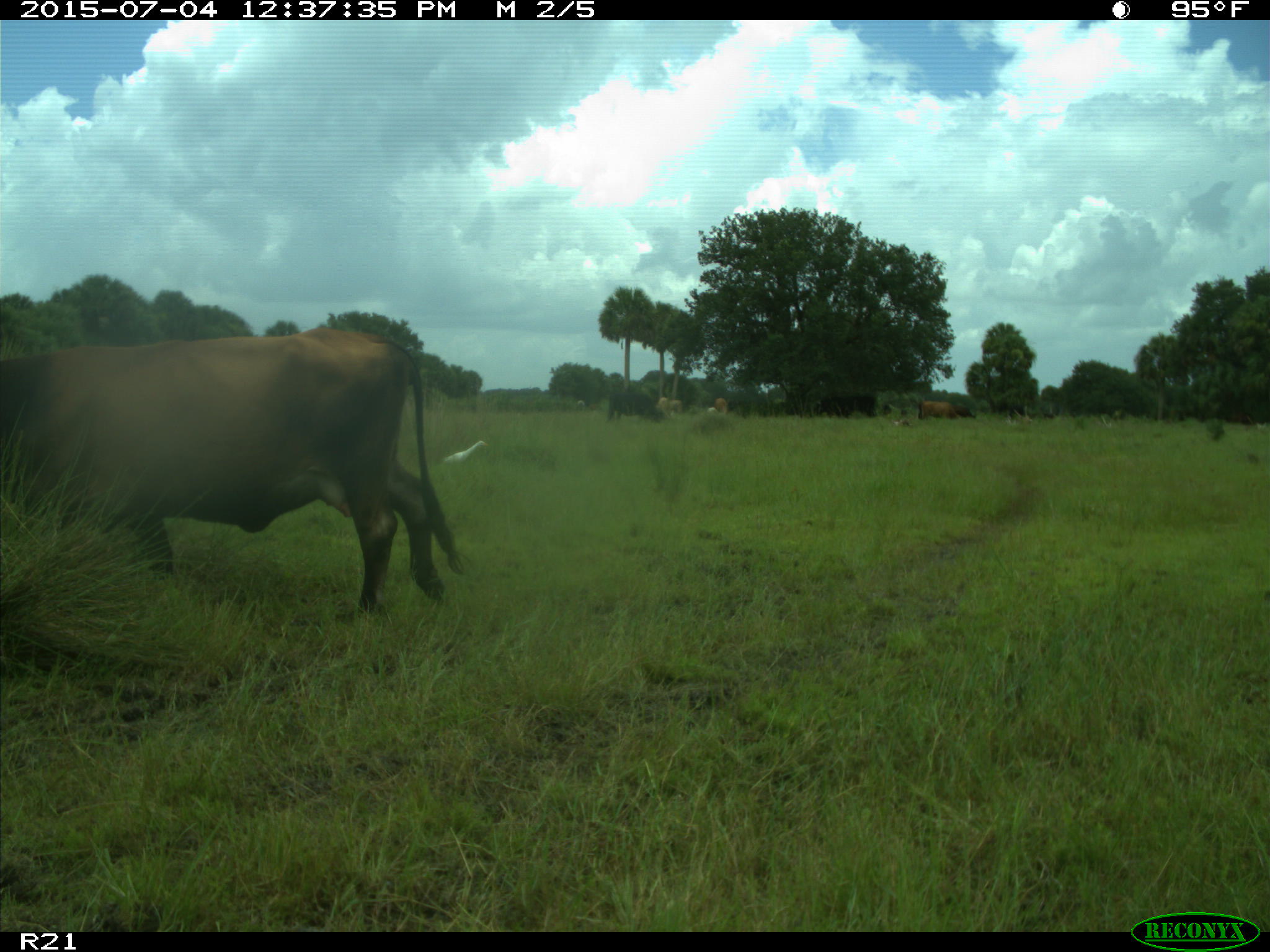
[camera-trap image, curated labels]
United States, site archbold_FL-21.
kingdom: Animalia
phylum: Chordata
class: Mammalia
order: Artiodactyla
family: Bovidae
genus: Bos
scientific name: Bos taurus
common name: domestic cow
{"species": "Bos taurus (domestic cow)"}